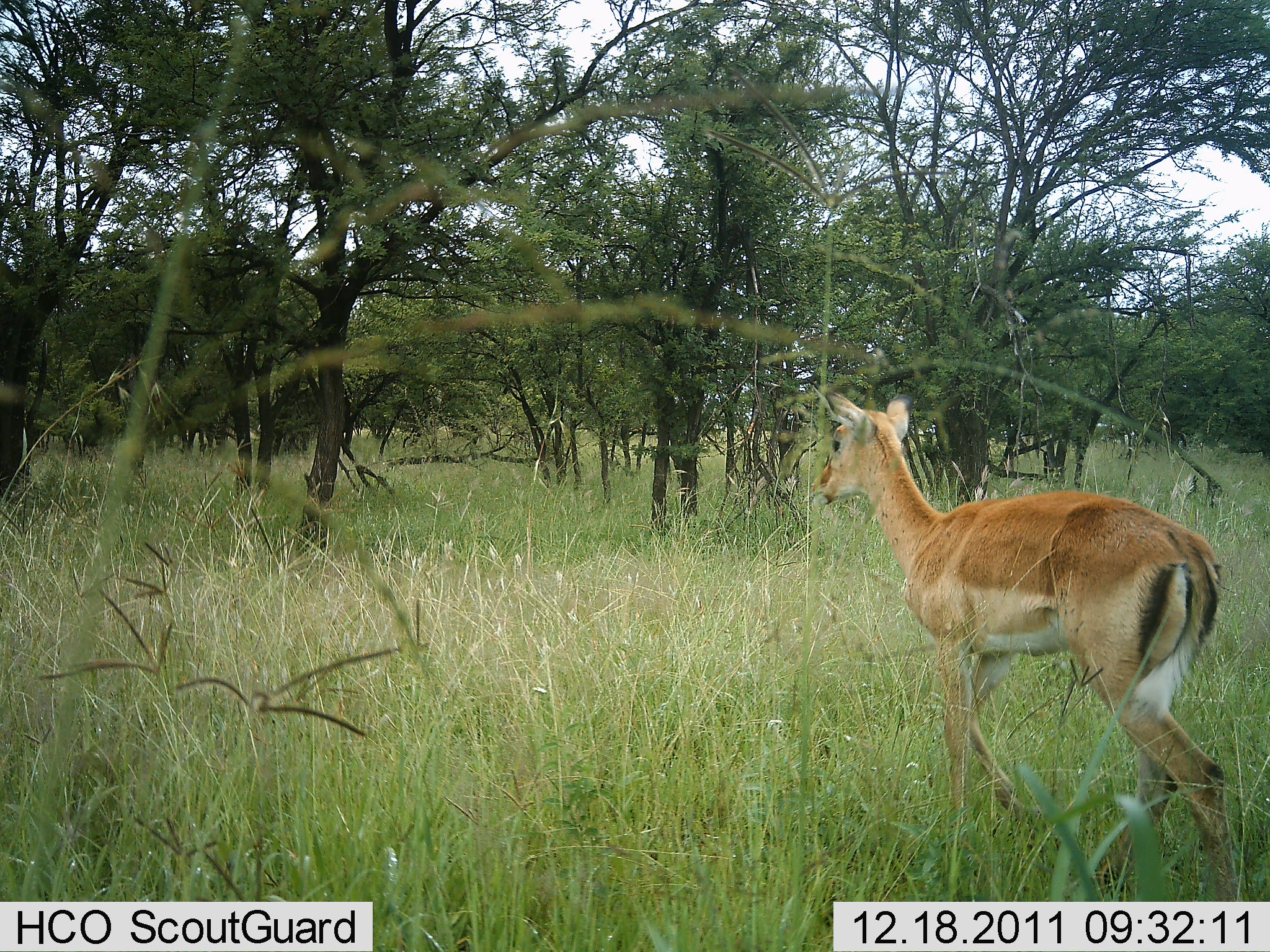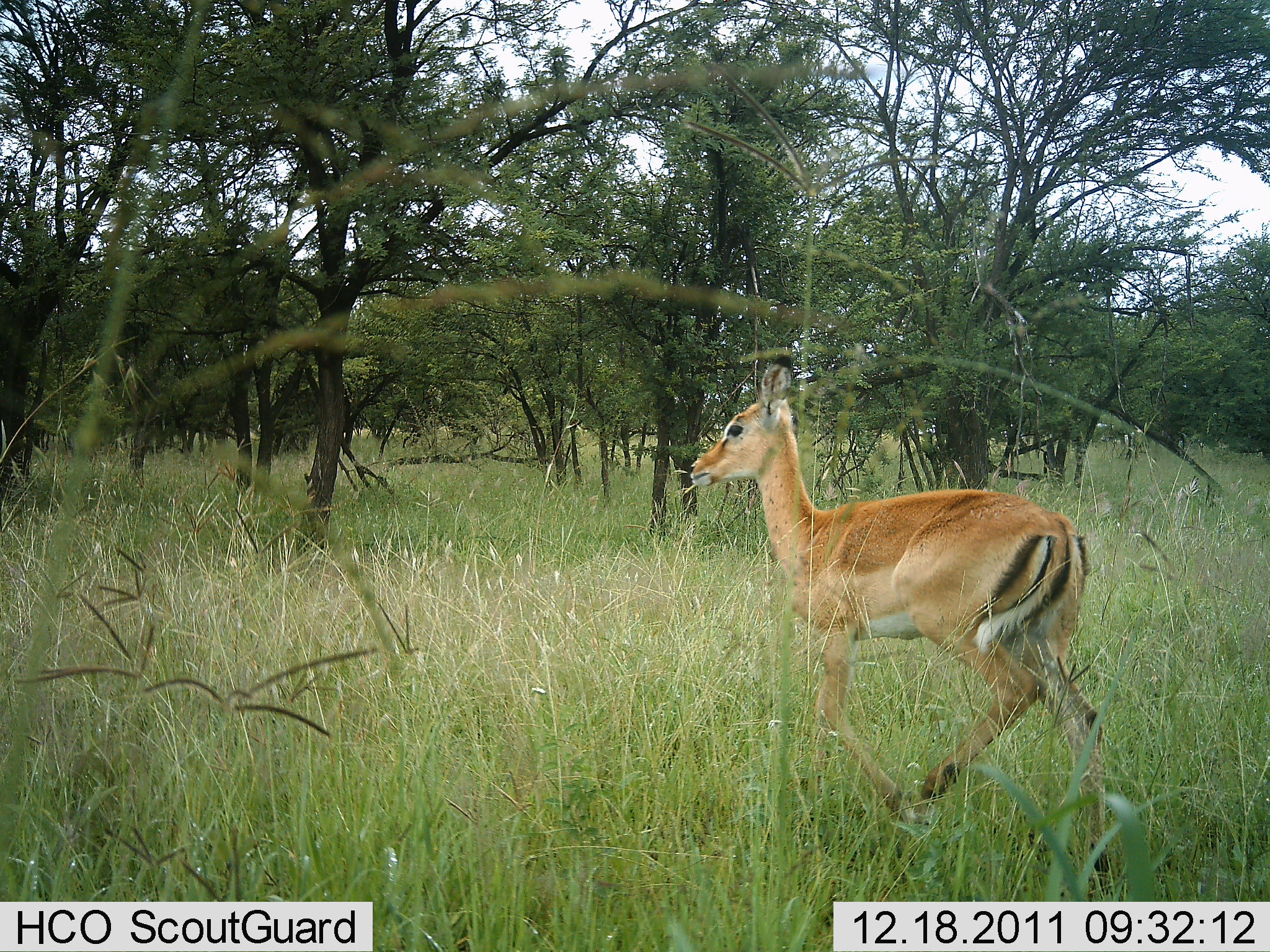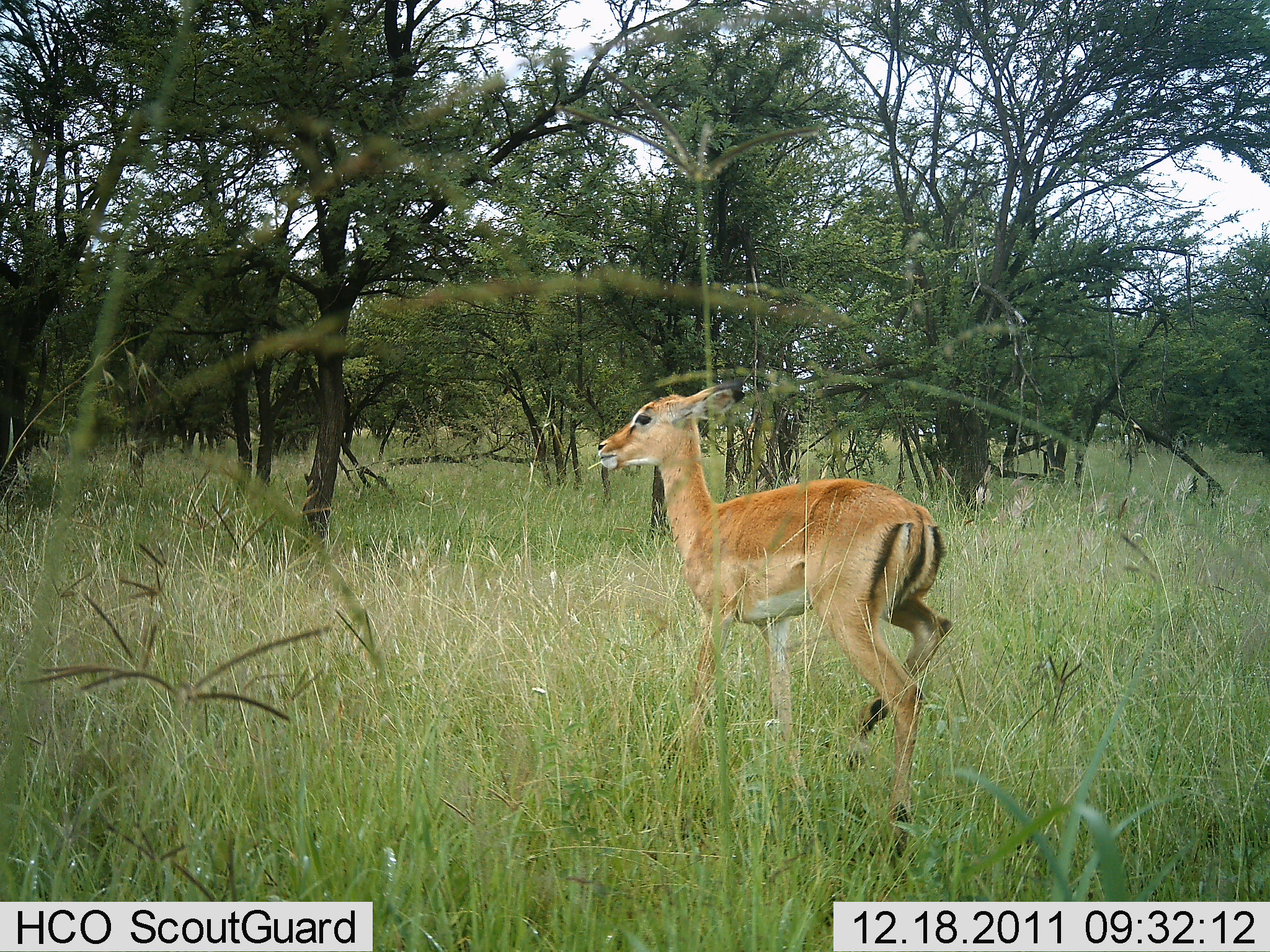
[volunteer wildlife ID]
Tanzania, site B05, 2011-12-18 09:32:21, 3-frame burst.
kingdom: Animalia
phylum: Chordata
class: Mammalia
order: Artiodactyla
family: Bovidae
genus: Nanger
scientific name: Nanger granti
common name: grant's gazelle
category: gazellegrants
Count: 1.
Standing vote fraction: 0%.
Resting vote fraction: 0%.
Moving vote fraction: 100%.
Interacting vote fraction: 0%.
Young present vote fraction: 0%.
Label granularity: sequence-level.